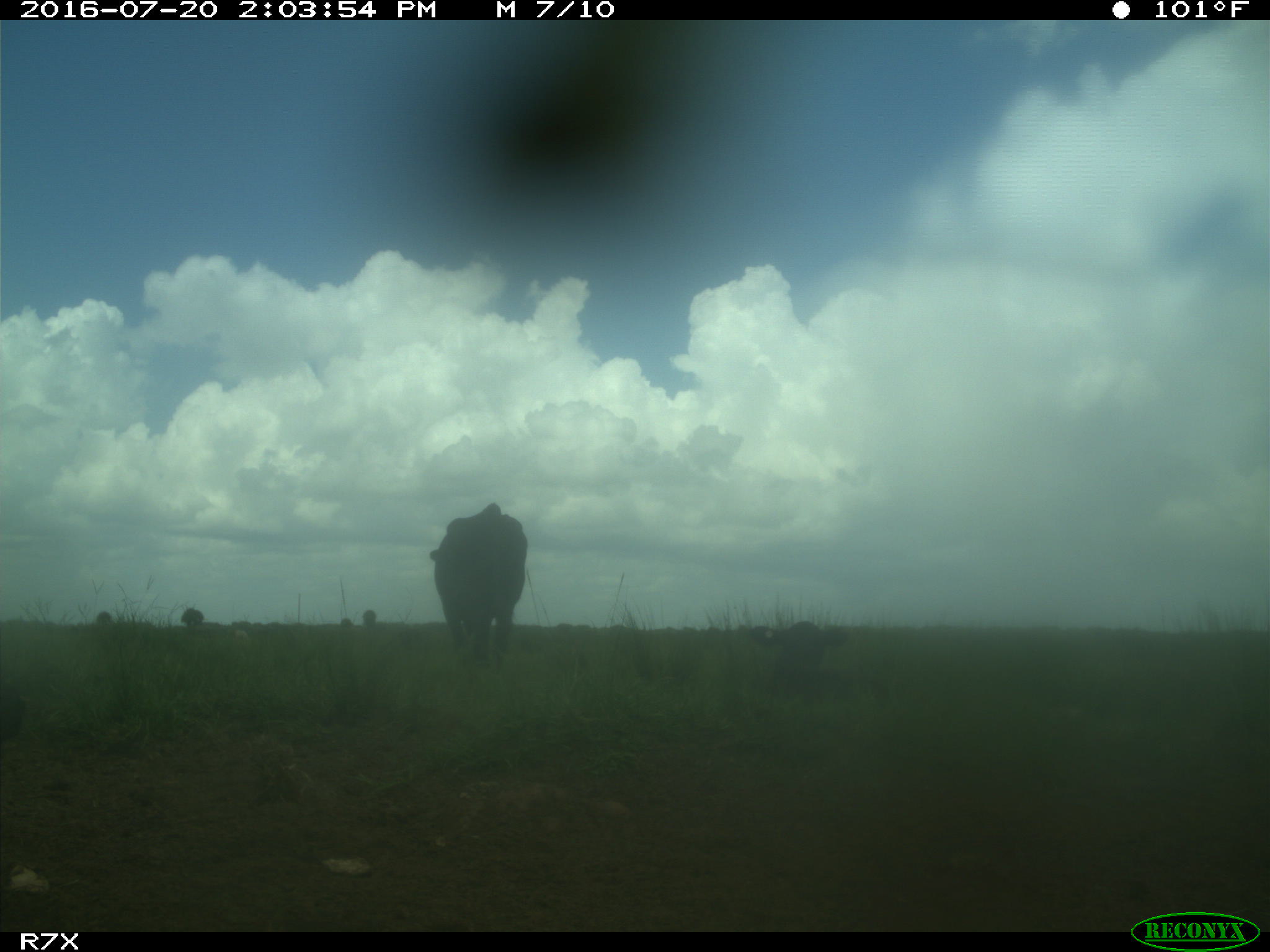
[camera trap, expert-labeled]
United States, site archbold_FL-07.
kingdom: Animalia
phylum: Chordata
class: Mammalia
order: Artiodactyla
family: Bovidae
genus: Bos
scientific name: Bos taurus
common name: domestic cow